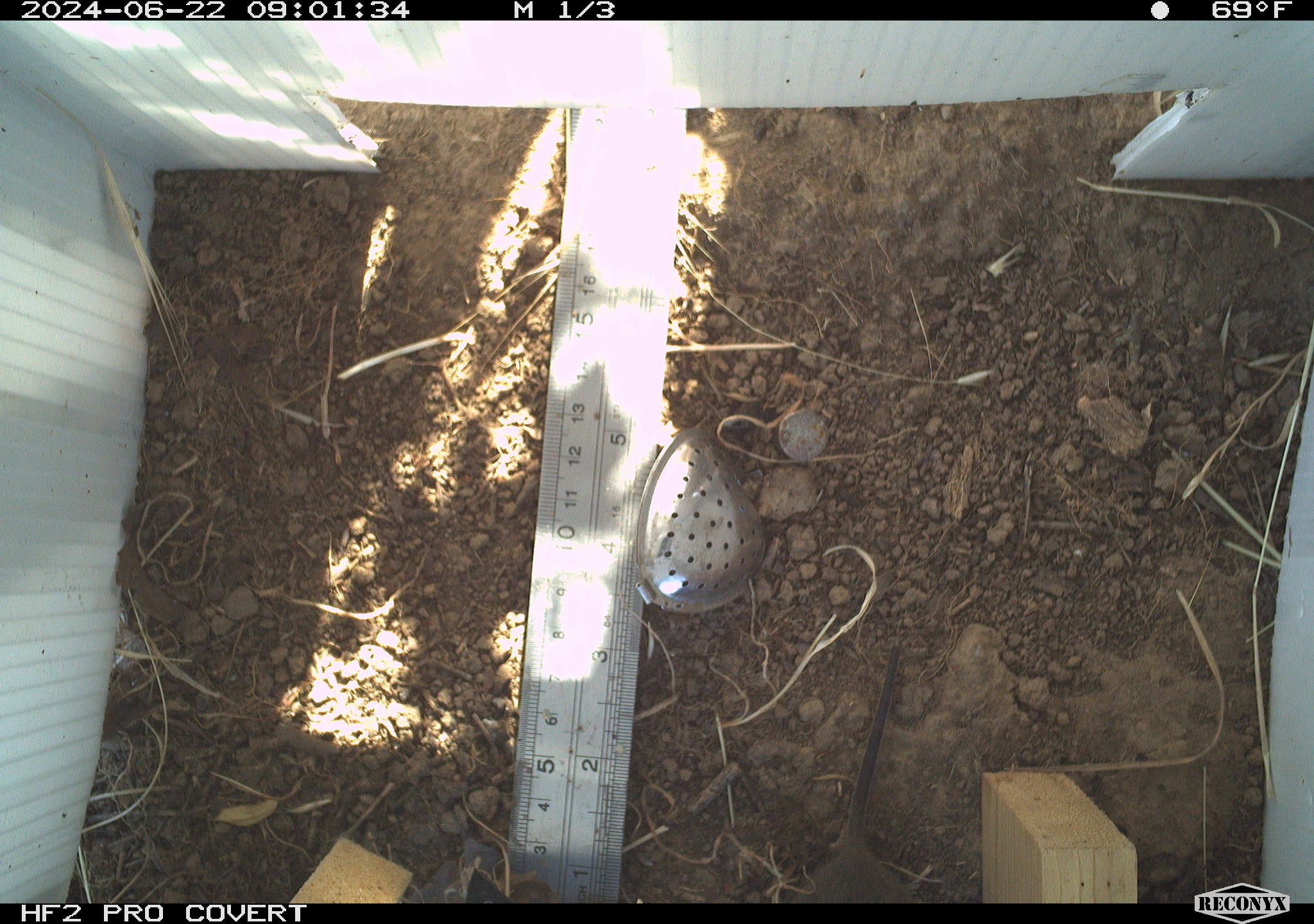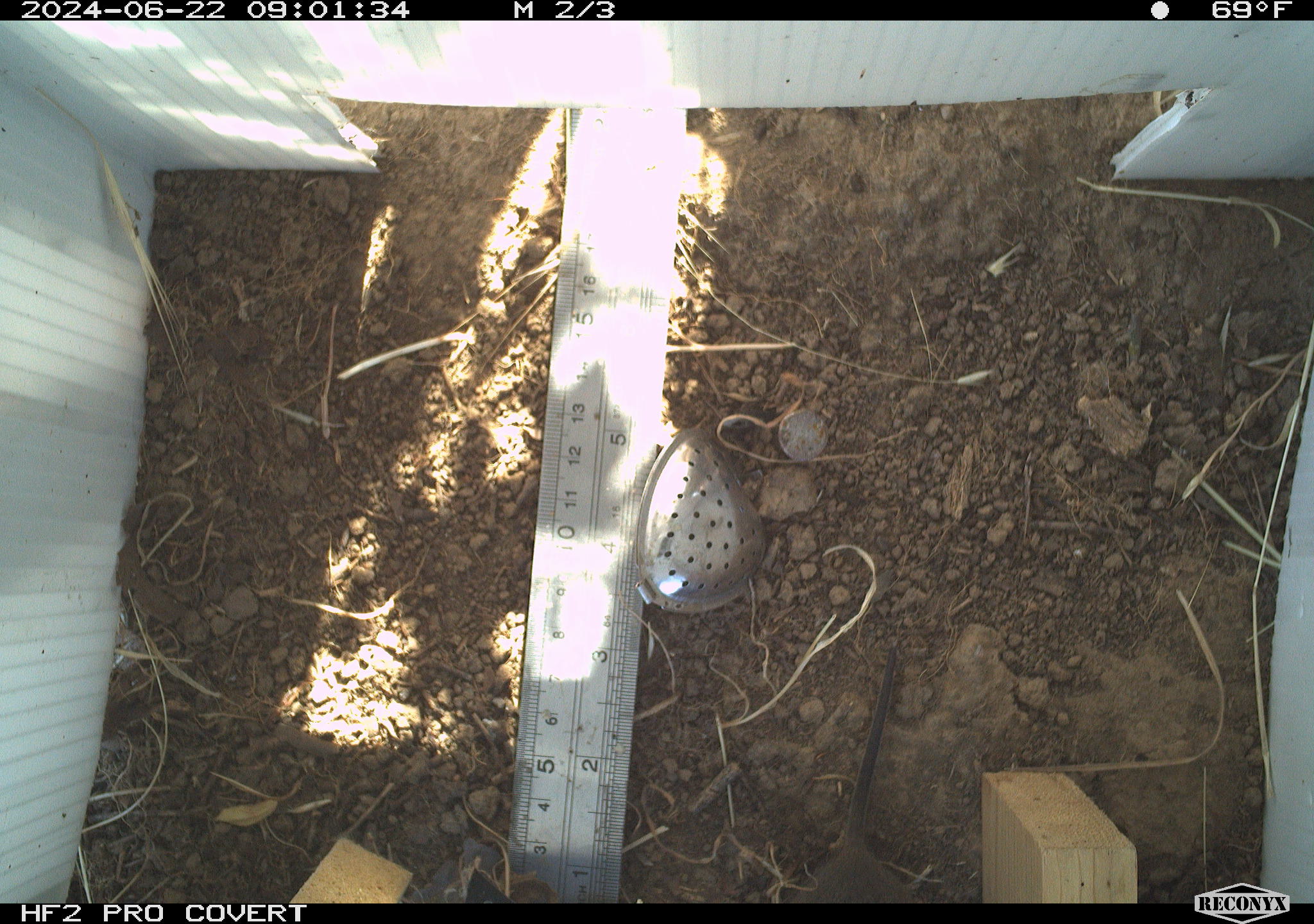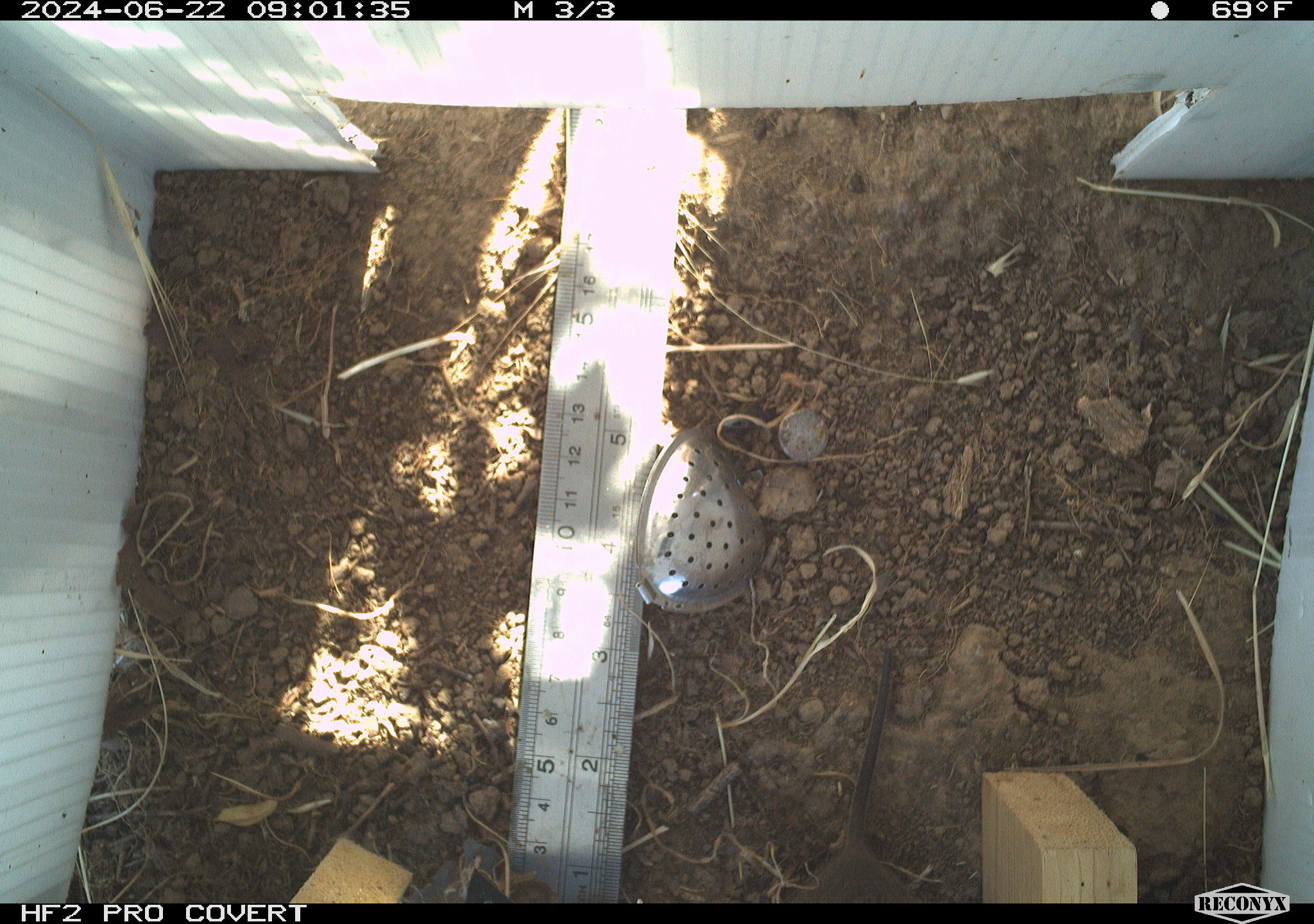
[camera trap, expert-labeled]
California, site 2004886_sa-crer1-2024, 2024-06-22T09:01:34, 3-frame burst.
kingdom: Animalia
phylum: Chordata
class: Mammalia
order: Rodentia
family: Cricetidae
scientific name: Arvicolinae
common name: voles, lemmings, and muskrats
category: arvicolinae subfamily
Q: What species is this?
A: Arvicolinae subfamily (voles, lemmings, and muskrats) (Arvicolinae).